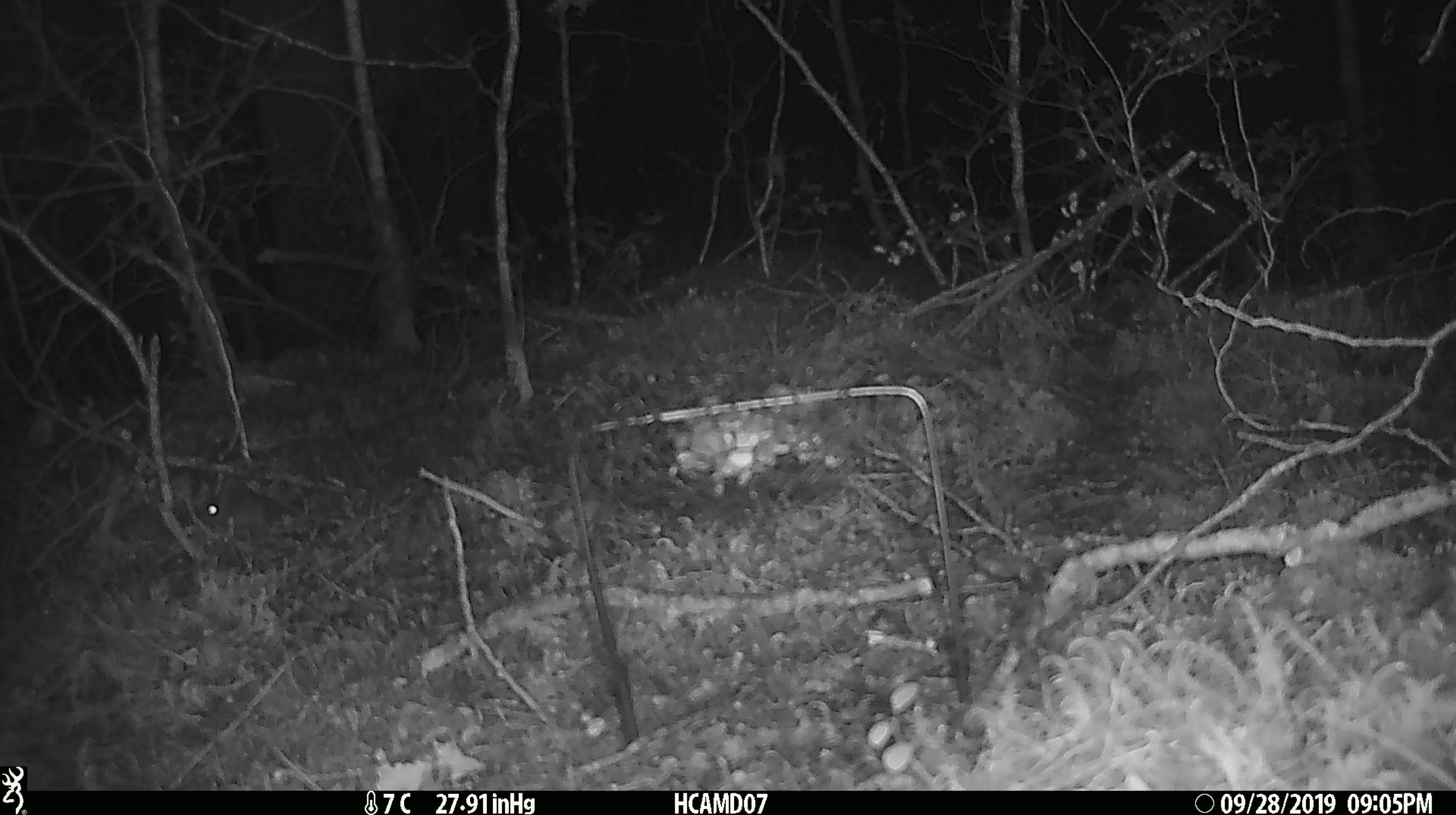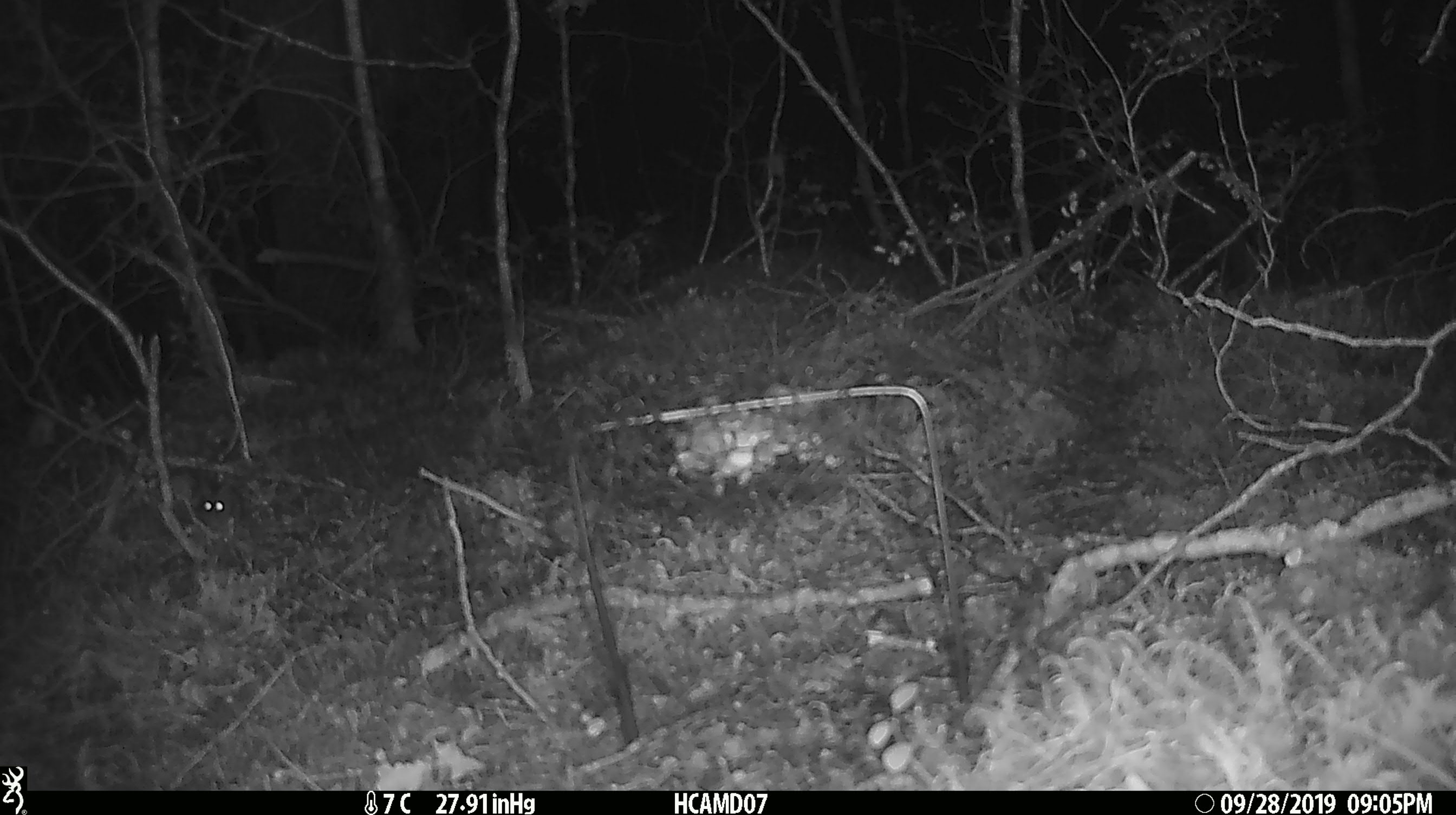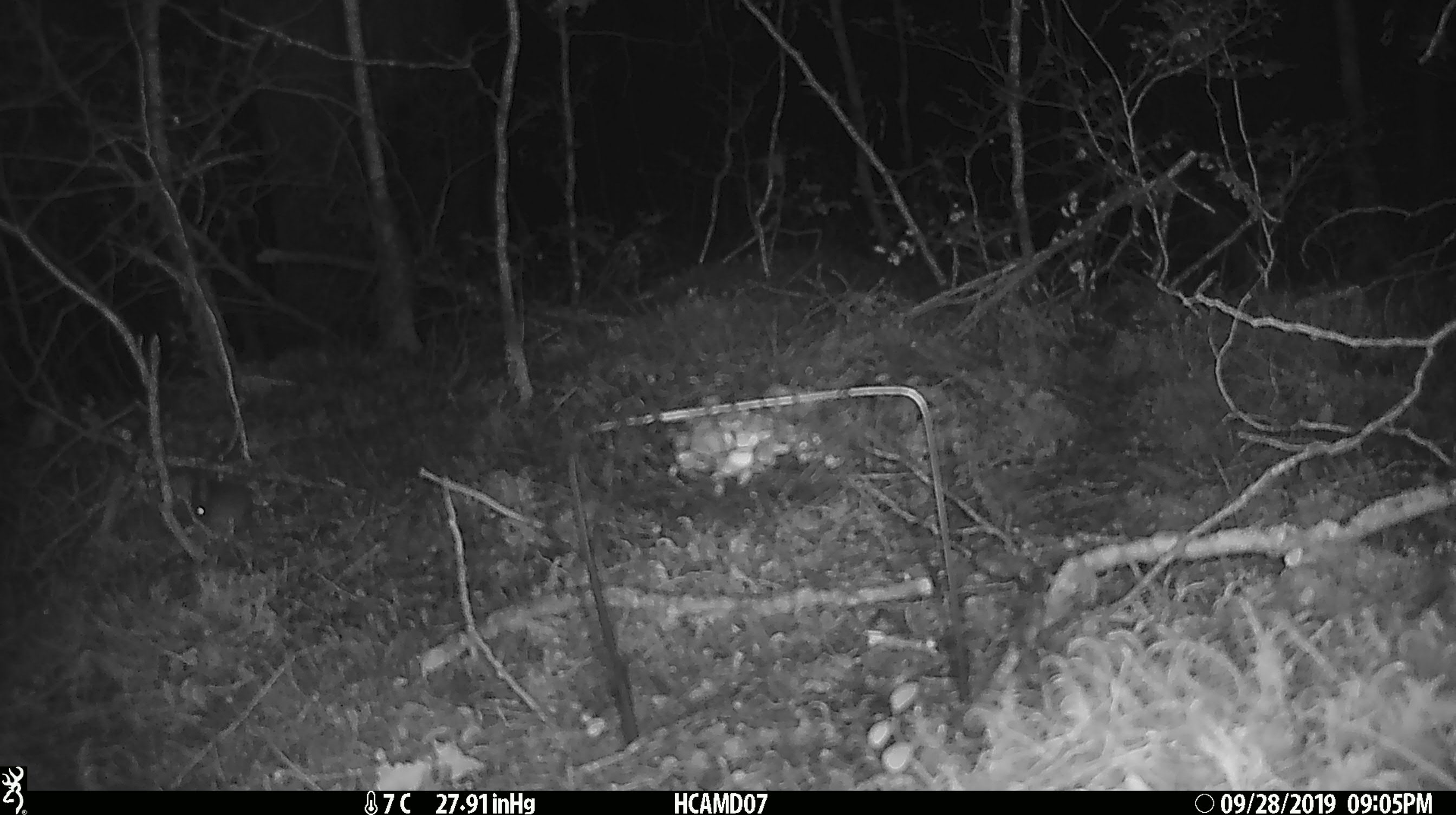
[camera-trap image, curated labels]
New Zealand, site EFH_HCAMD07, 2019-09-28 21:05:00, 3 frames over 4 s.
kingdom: Animalia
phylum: Chordata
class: Mammalia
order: Rodentia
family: Muridae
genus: Mus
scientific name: Mus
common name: mouse